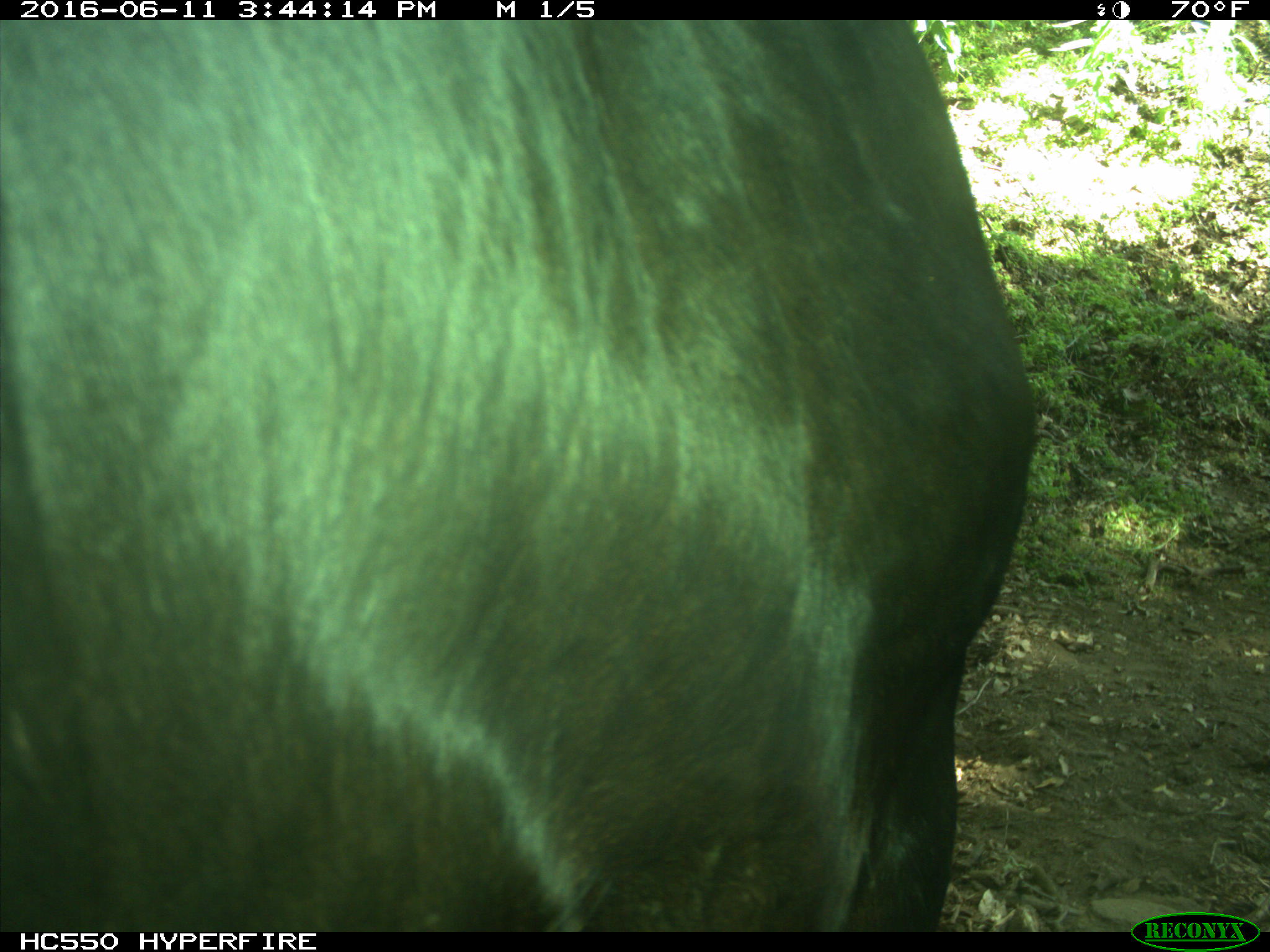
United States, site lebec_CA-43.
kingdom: Animalia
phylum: Chordata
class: Mammalia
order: Artiodactyla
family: Bovidae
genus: Bos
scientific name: Bos taurus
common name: domestic cow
Bos taurus (domestic cow).